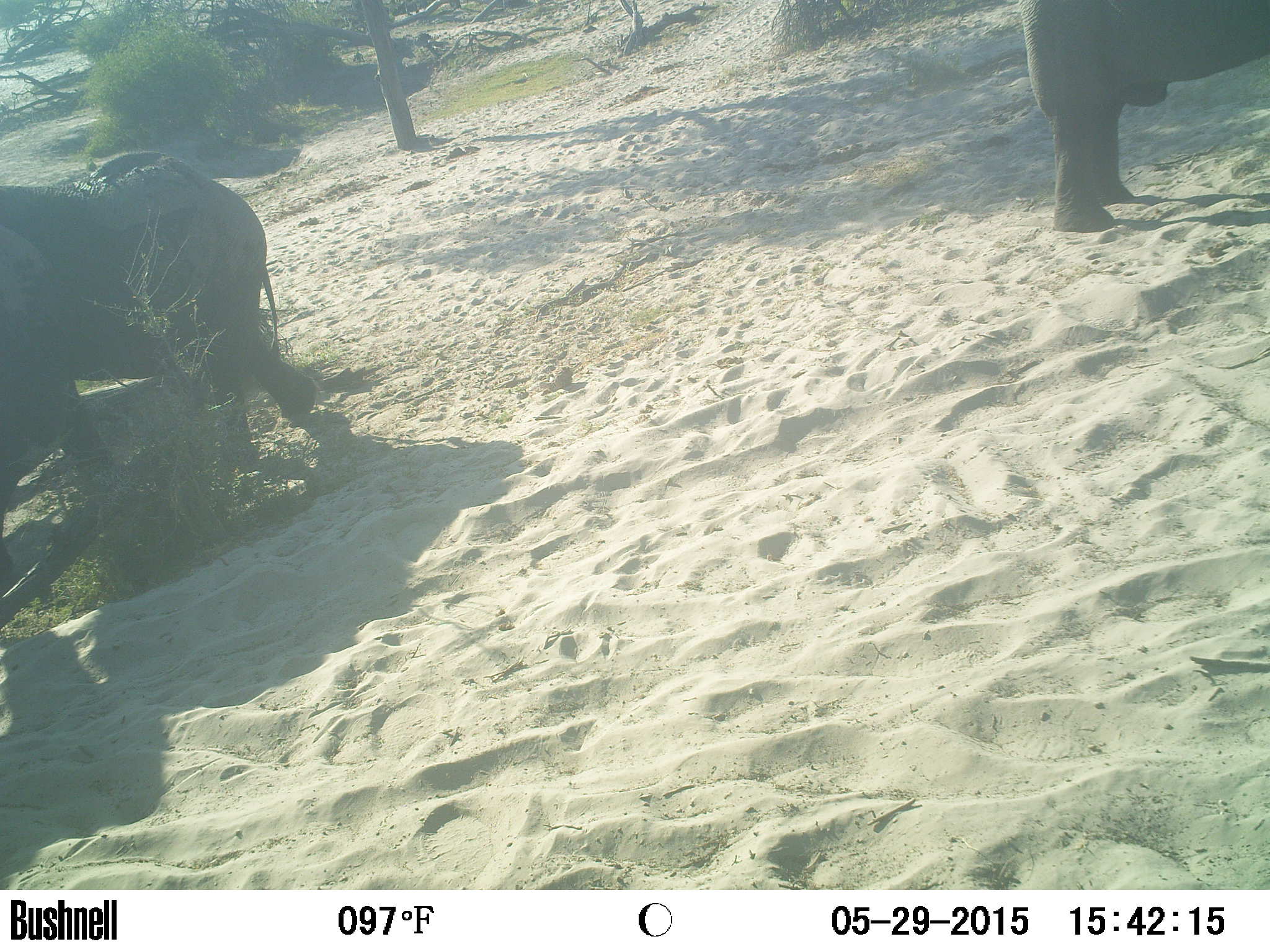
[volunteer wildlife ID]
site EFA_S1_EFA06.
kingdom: Animalia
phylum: Chordata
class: Mammalia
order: Proboscidea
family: Elephantidae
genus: Loxodonta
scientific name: Loxodonta africana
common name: african bush elephant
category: elephant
Elephant (african bush elephant) (Loxodonta africana), count 2. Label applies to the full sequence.